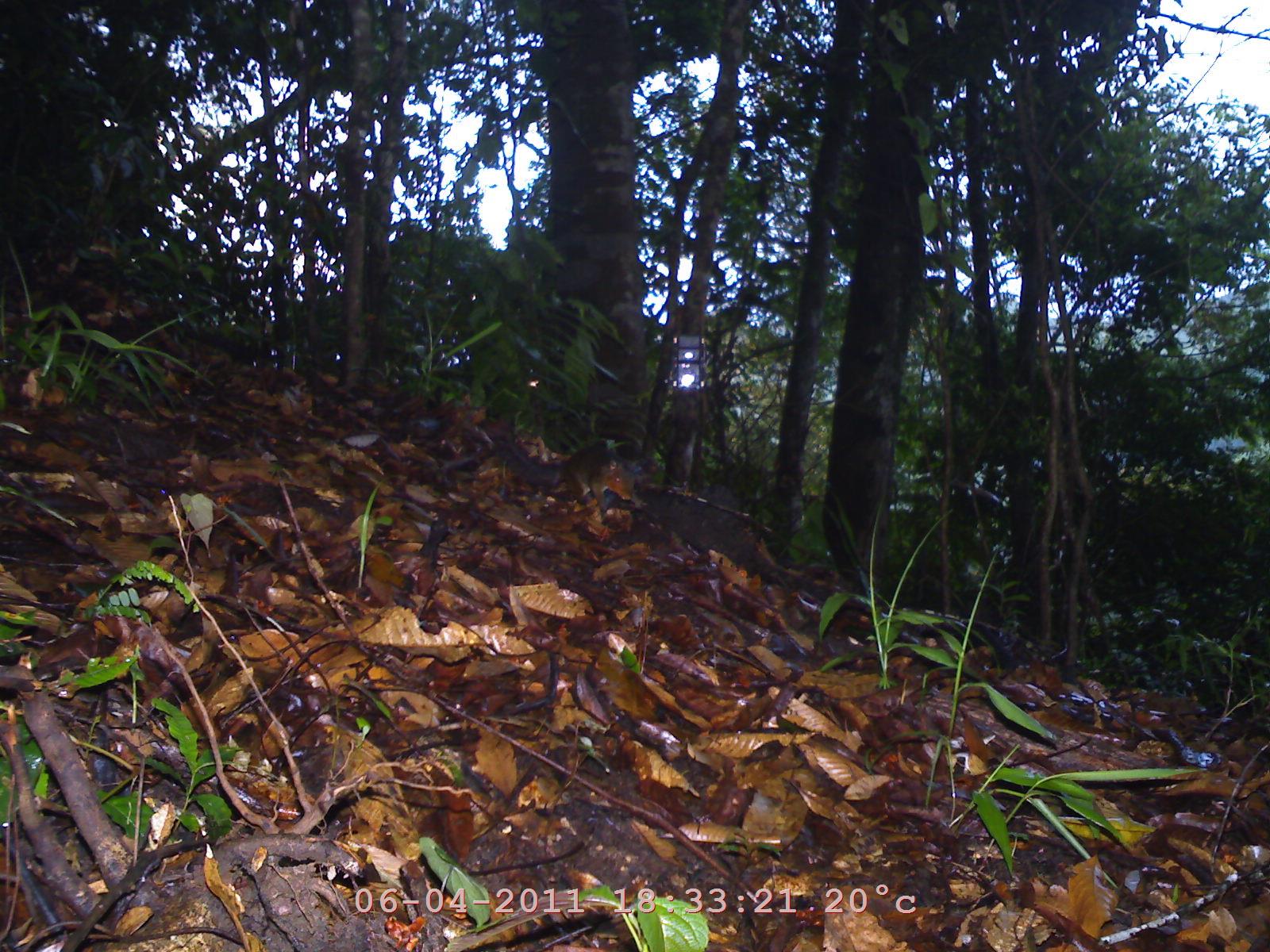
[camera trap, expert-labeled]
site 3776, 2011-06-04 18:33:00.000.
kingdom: Animalia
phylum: Chordata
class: Mammalia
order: Rodentia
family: Sciuridae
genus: Dremomys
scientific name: Dremomys rufigenis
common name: asian red-cheeked squirrel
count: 1